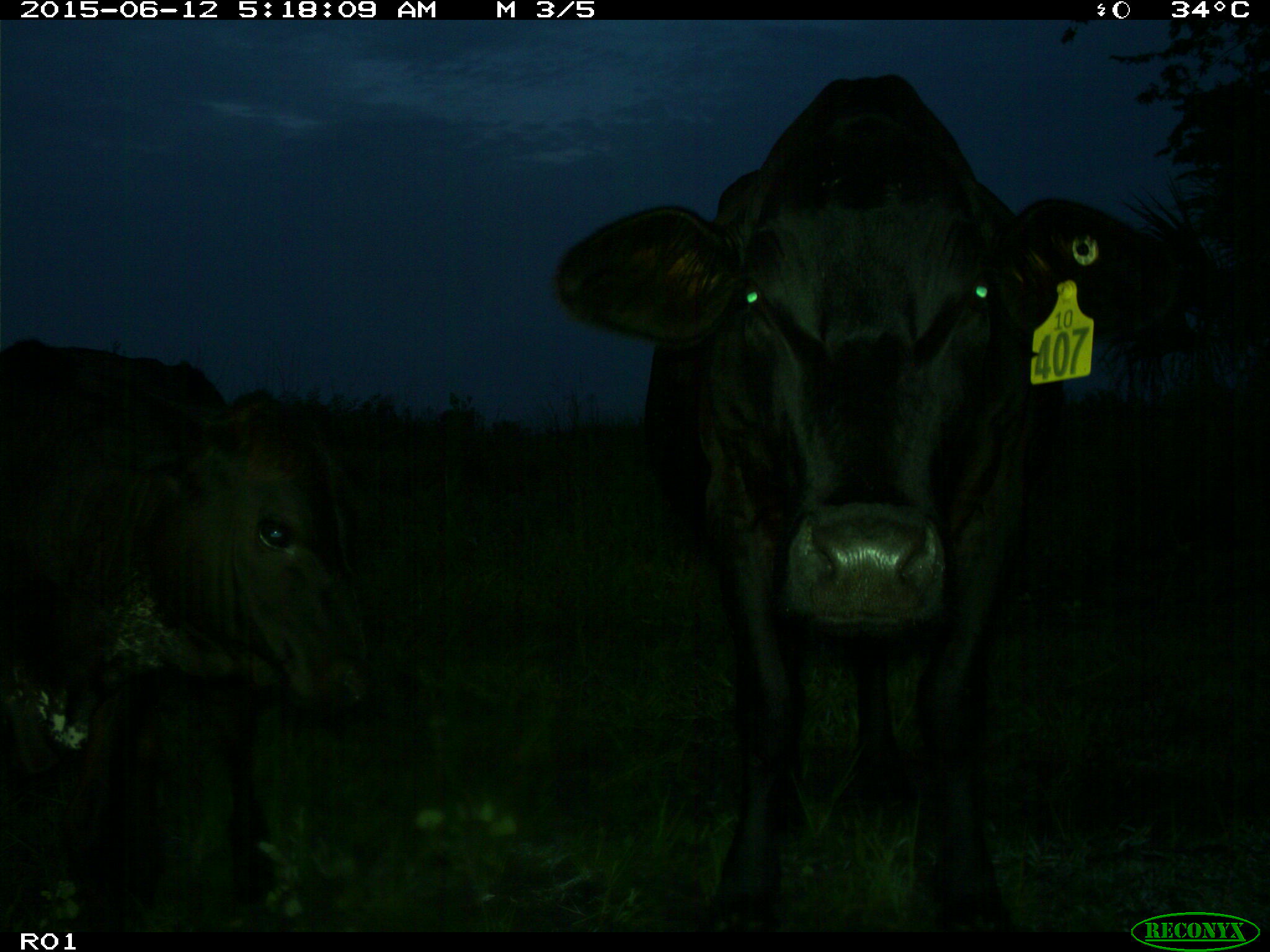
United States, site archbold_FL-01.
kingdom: Animalia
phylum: Chordata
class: Mammalia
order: Artiodactyla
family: Bovidae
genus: Bos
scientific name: Bos taurus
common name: domestic cow